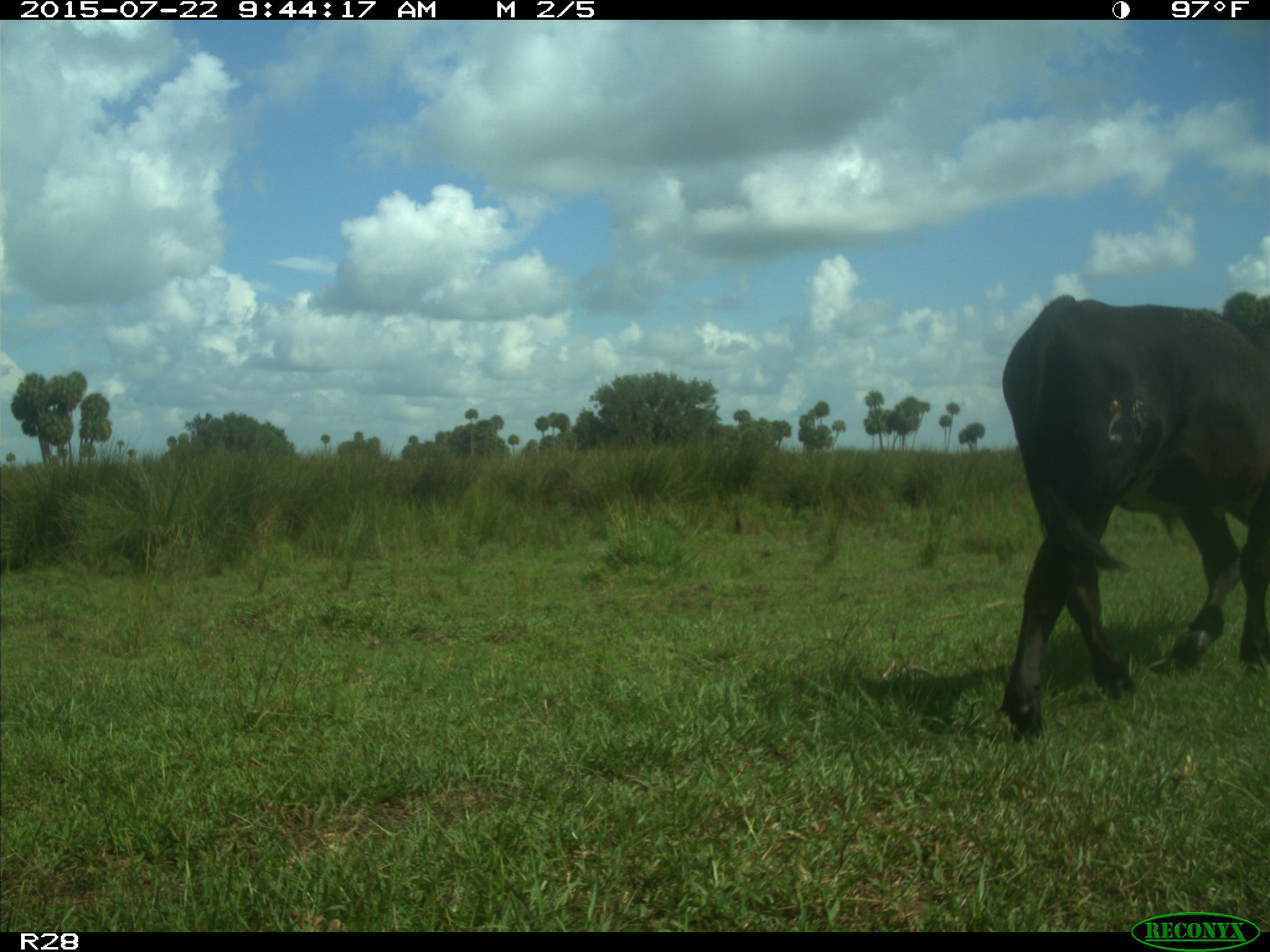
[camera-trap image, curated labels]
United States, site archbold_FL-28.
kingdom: Animalia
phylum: Chordata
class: Mammalia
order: Artiodactyla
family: Bovidae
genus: Bos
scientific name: Bos taurus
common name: domestic cow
Bos taurus (domestic cow).